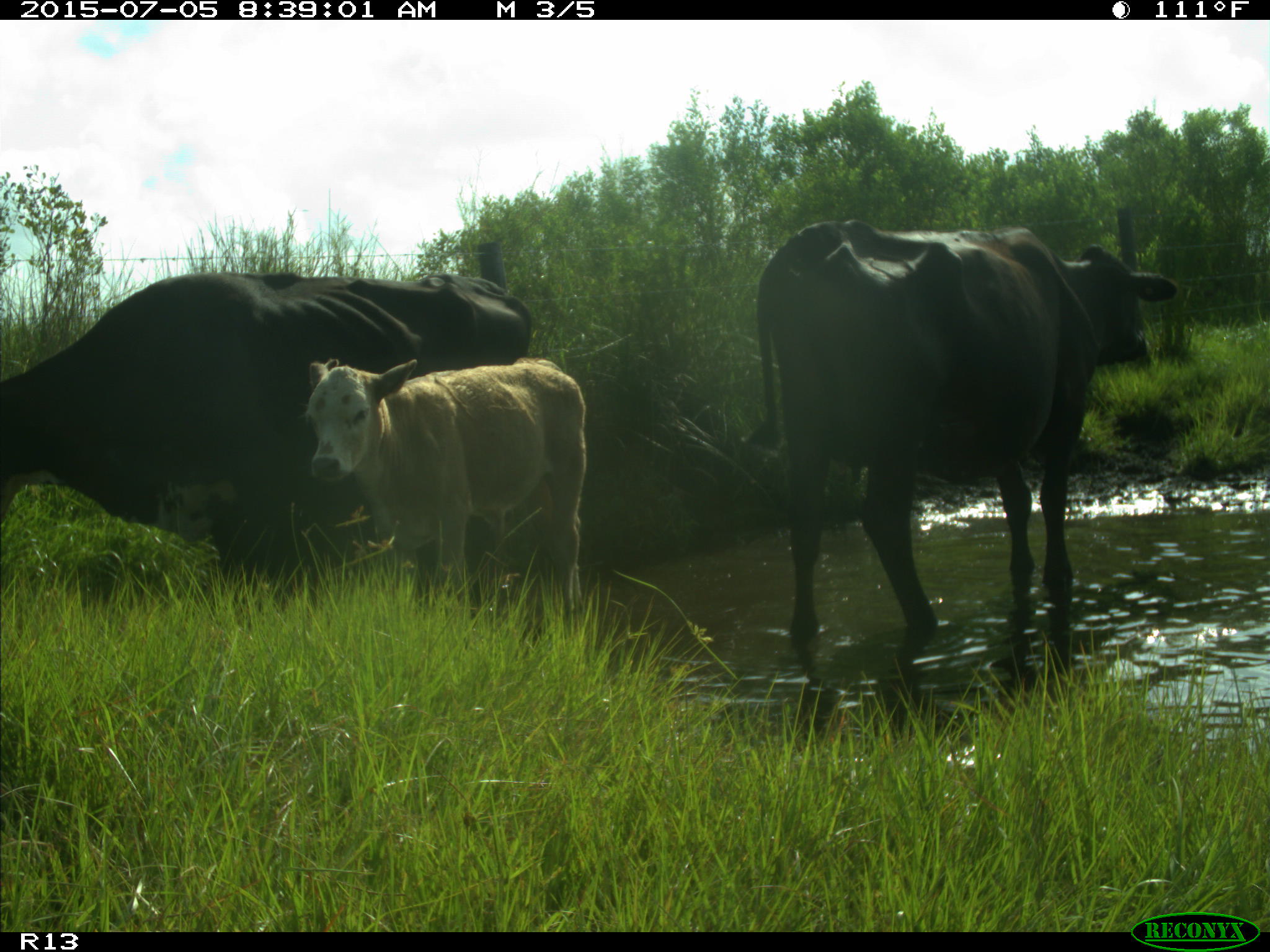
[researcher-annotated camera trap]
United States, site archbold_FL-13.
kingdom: Animalia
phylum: Chordata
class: Mammalia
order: Artiodactyla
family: Bovidae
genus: Bos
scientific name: Bos taurus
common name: domestic cow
Bos taurus (domestic cow).